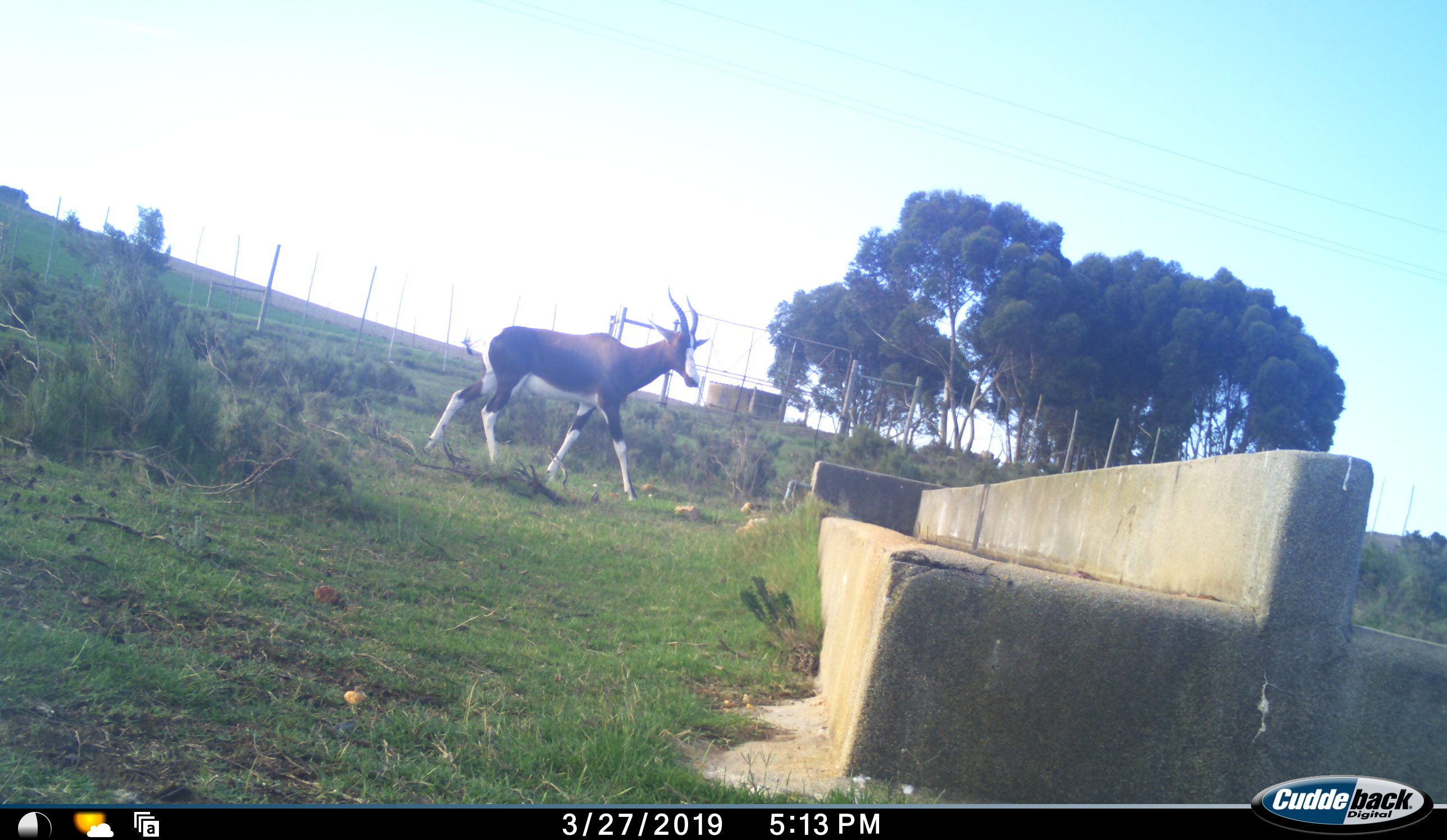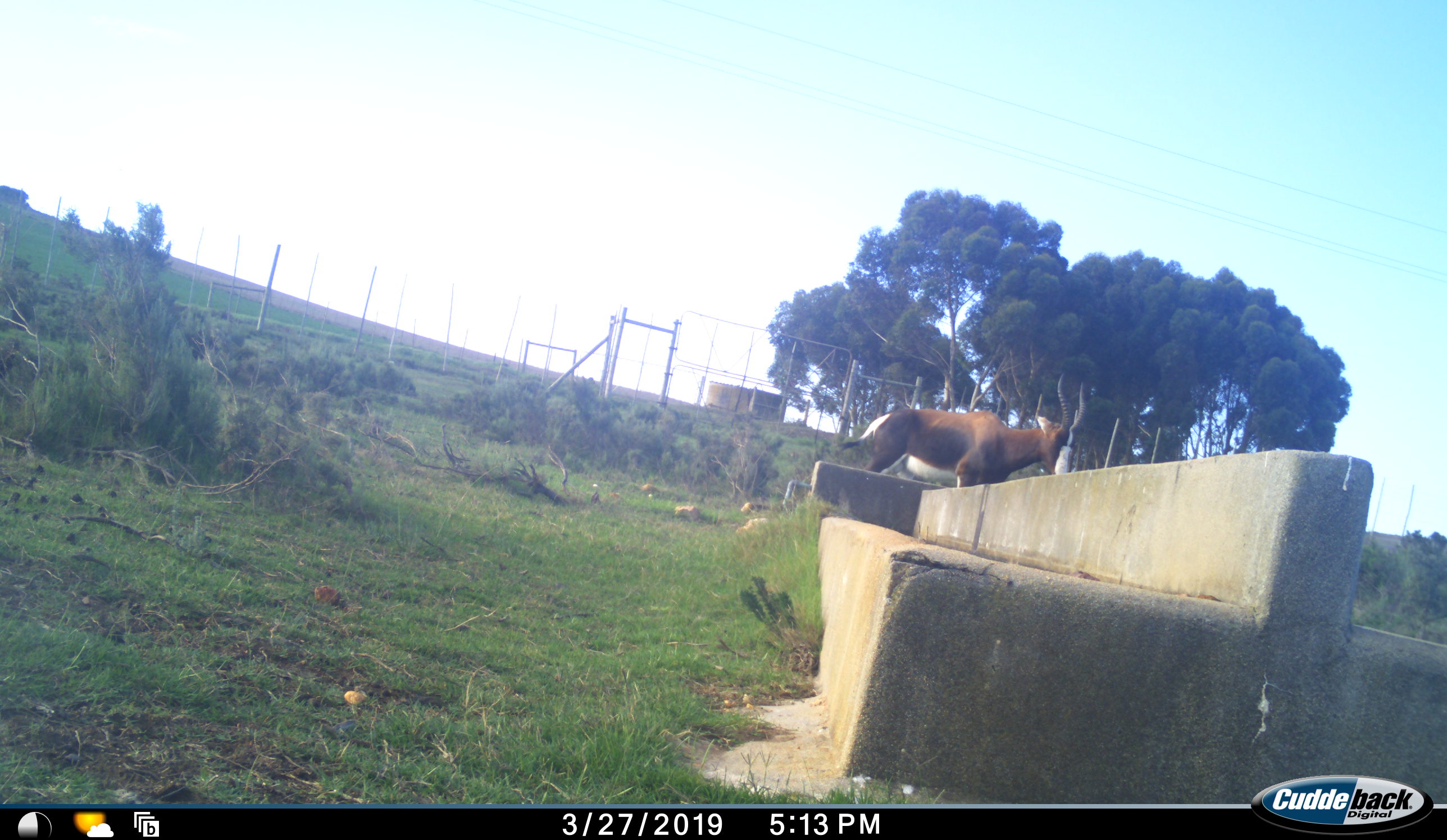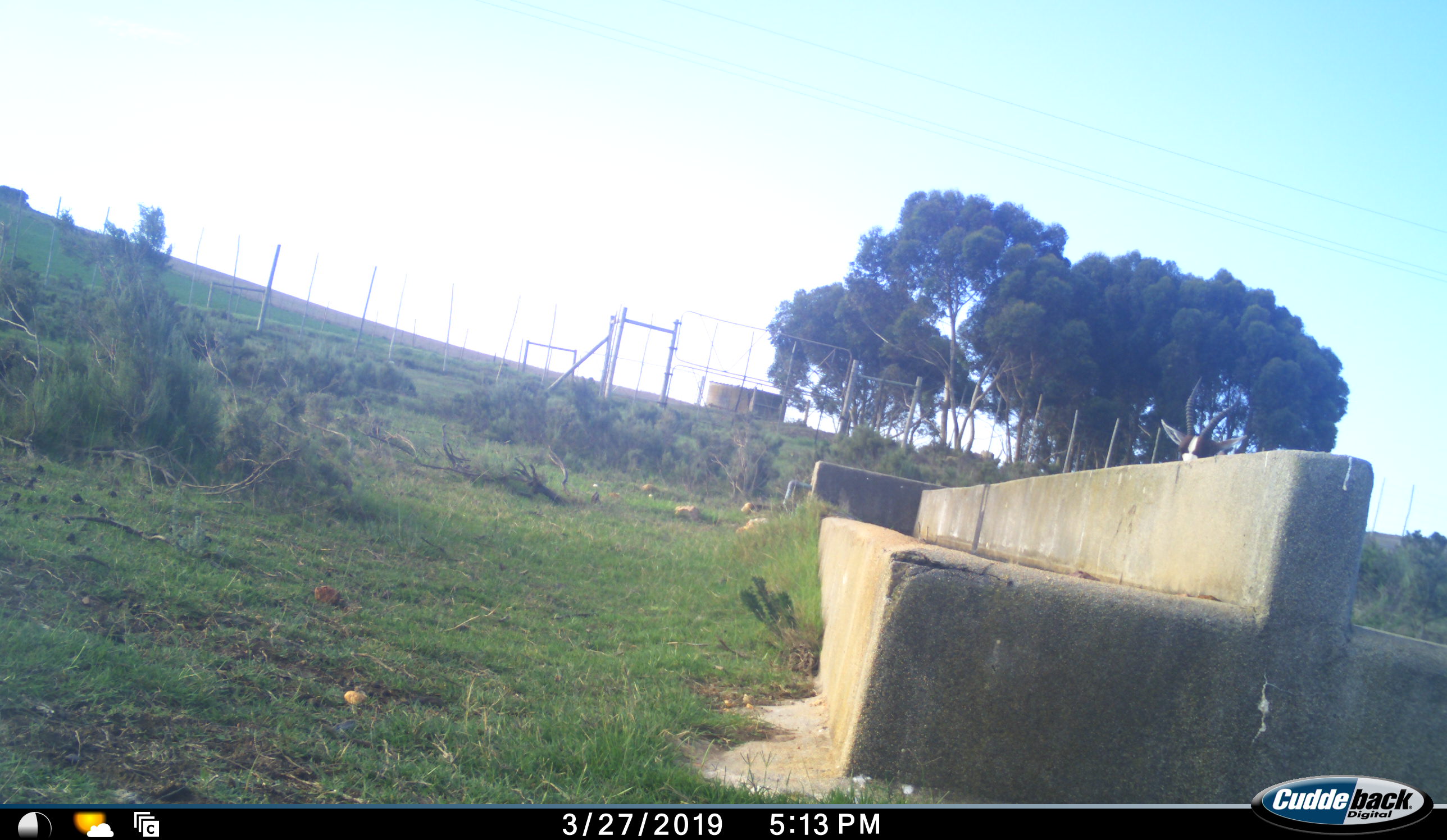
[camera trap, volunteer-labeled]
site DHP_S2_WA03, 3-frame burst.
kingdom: Animalia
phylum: Chordata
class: Mammalia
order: Artiodactyla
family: Bovidae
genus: Damaliscus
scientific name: Damaliscus pygargus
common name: bontebok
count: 1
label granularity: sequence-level